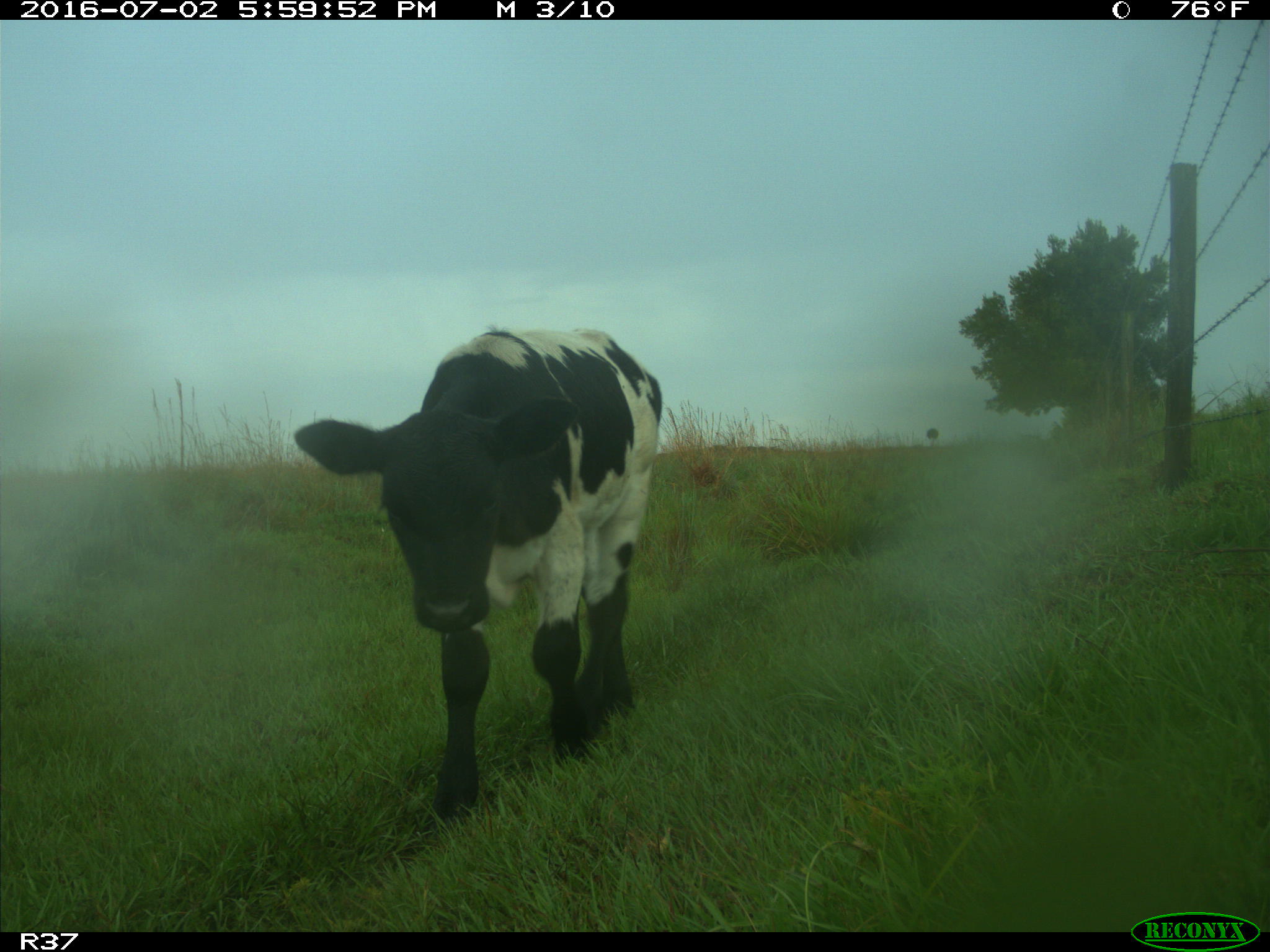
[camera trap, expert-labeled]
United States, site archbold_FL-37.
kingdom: Animalia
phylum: Chordata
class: Mammalia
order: Artiodactyla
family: Bovidae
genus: Bos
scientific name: Bos taurus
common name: domestic cow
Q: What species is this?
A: Bos taurus (domestic cow).